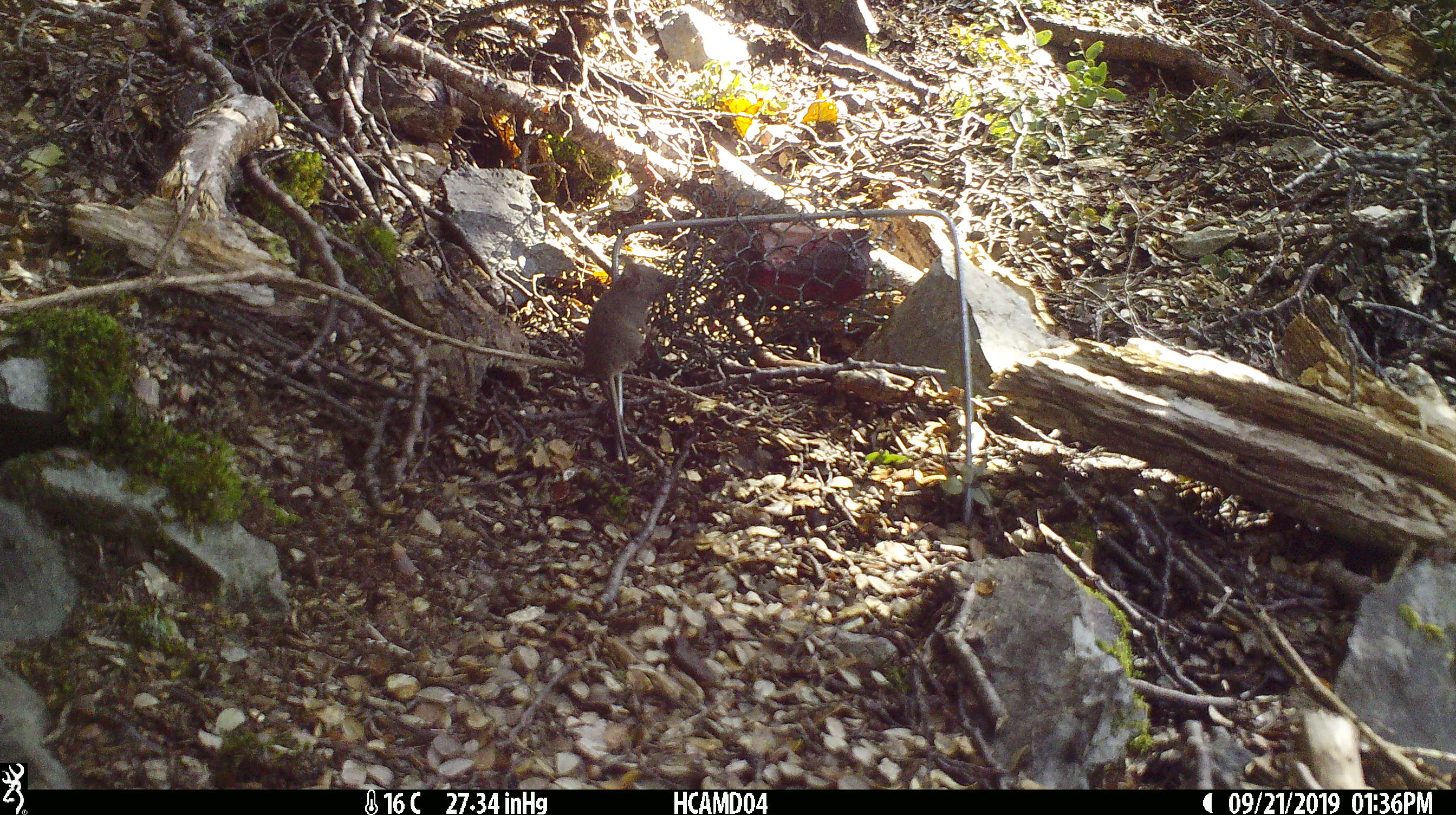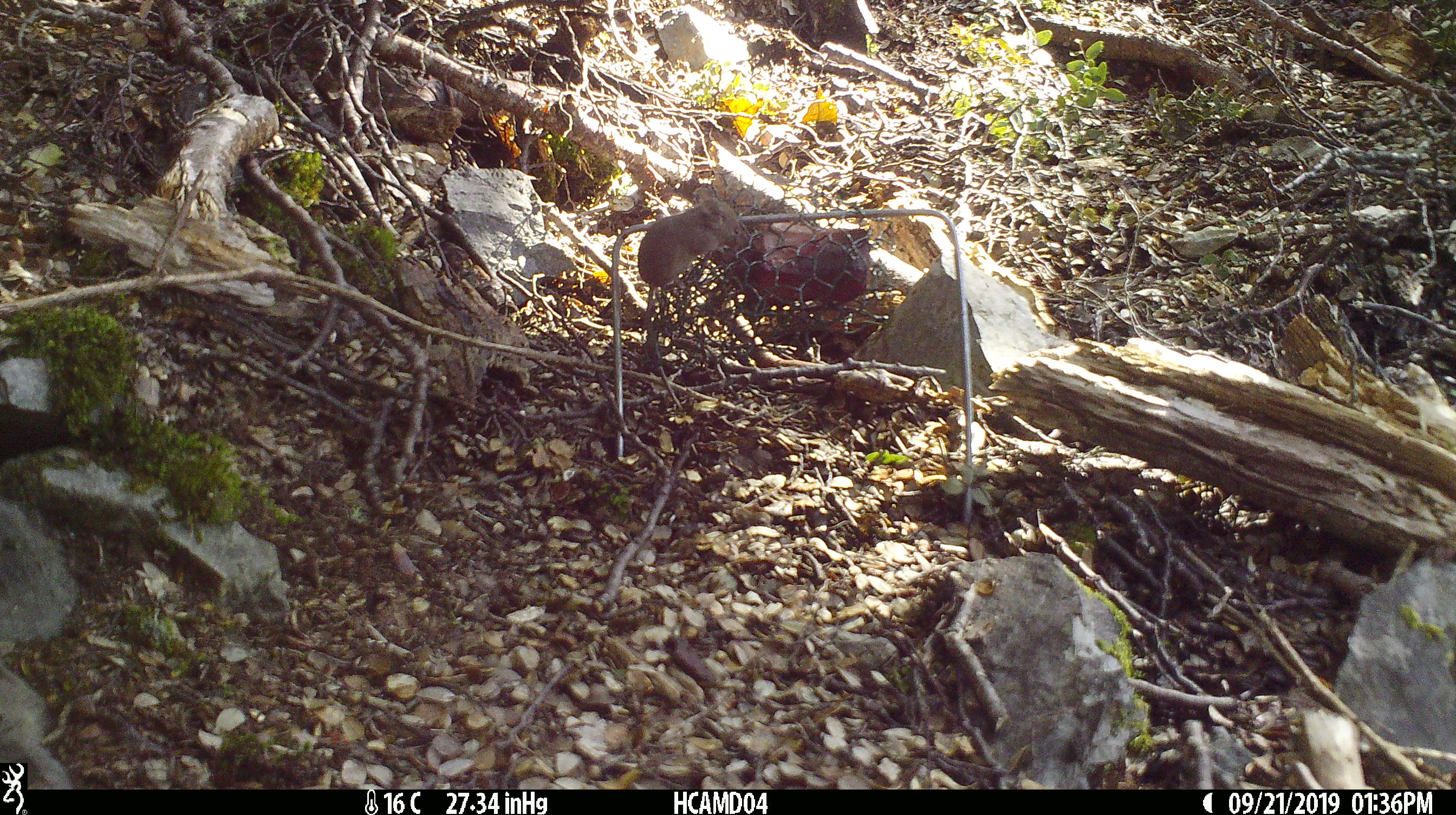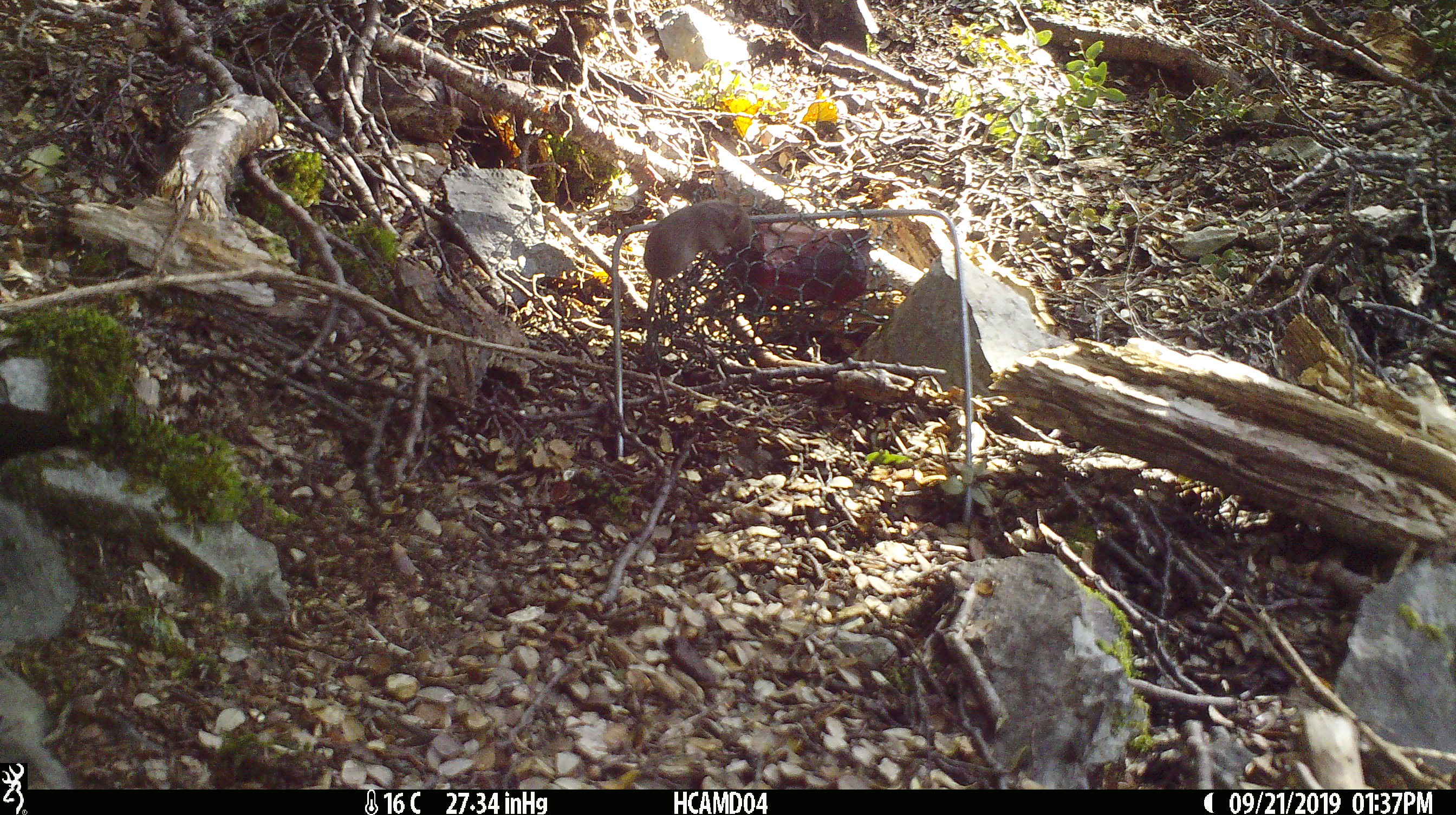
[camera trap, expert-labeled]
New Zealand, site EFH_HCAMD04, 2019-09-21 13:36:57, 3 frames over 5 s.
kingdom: Animalia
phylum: Chordata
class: Mammalia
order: Rodentia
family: Muridae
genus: Mus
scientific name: Mus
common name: mouse